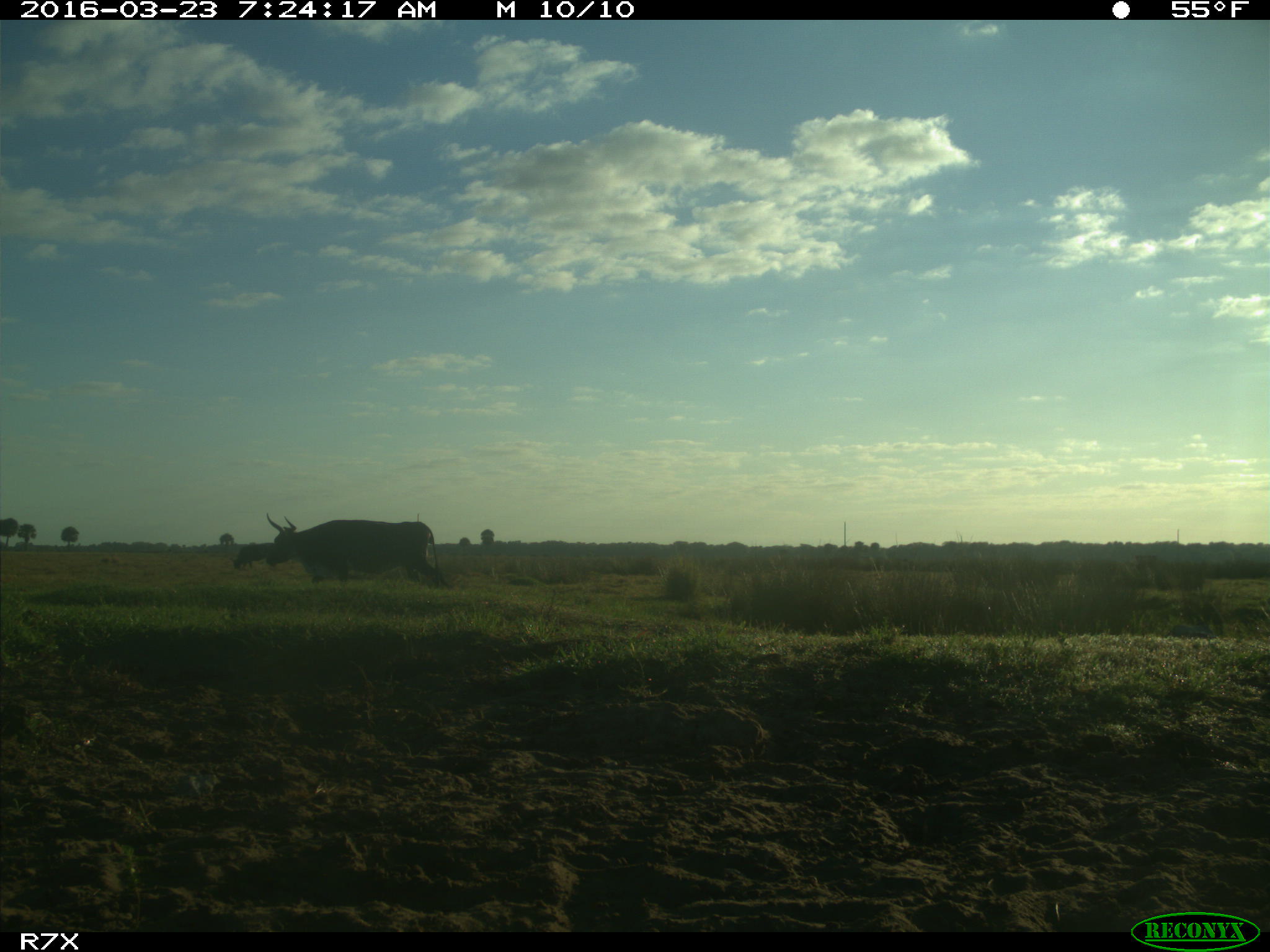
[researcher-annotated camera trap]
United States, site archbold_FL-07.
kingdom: Animalia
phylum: Chordata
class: Mammalia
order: Artiodactyla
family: Bovidae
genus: Bos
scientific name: Bos taurus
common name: domestic cow